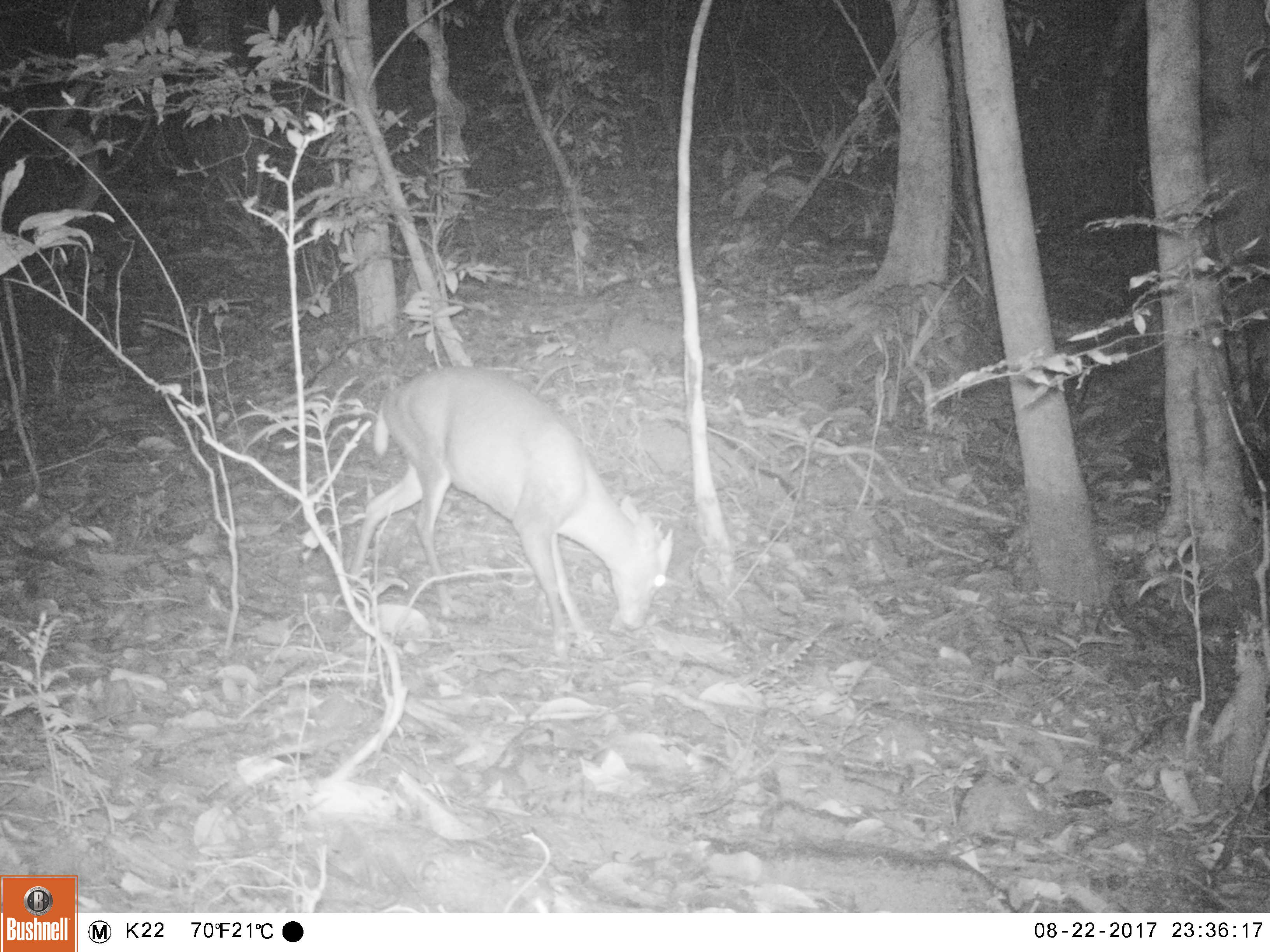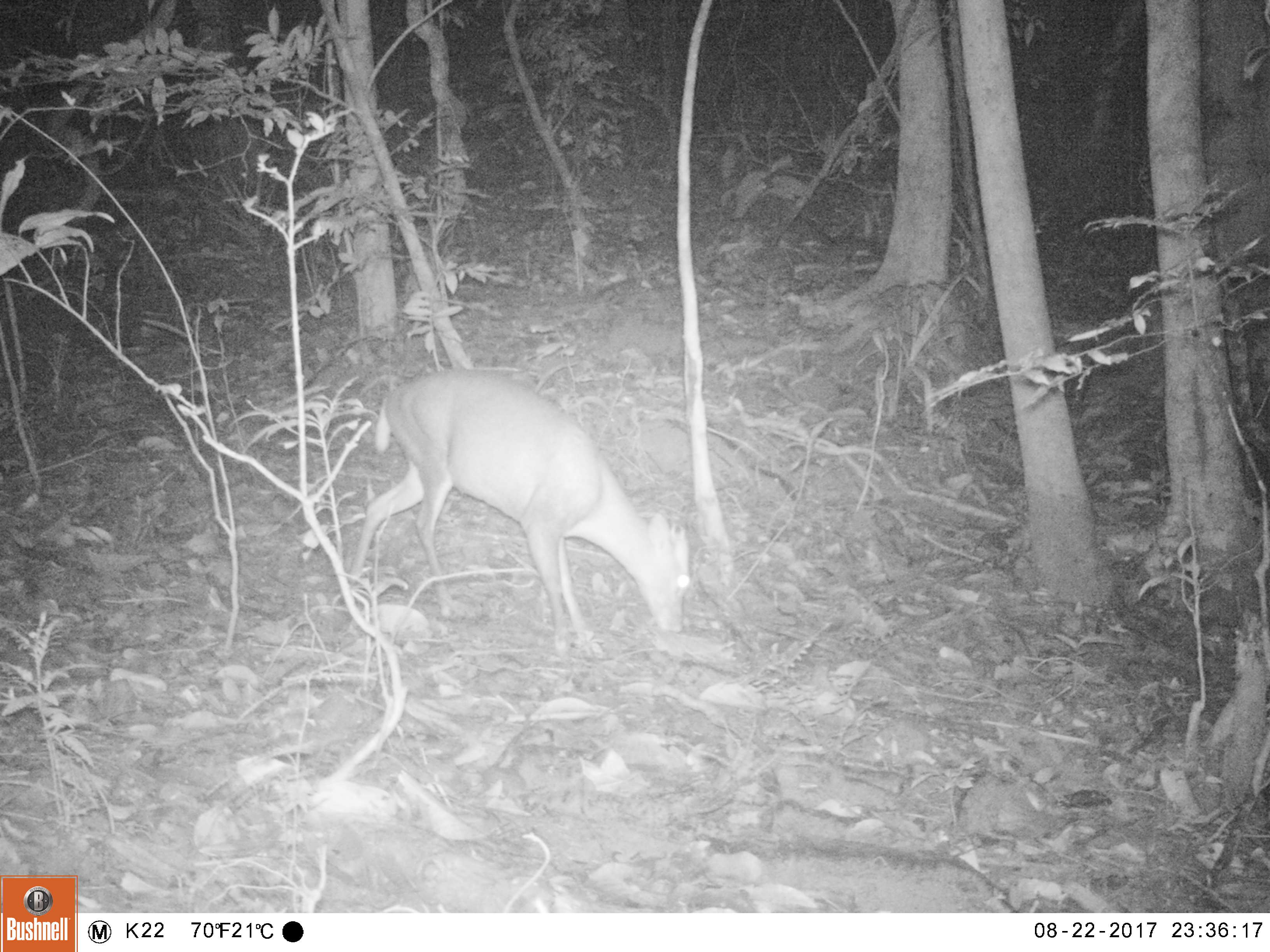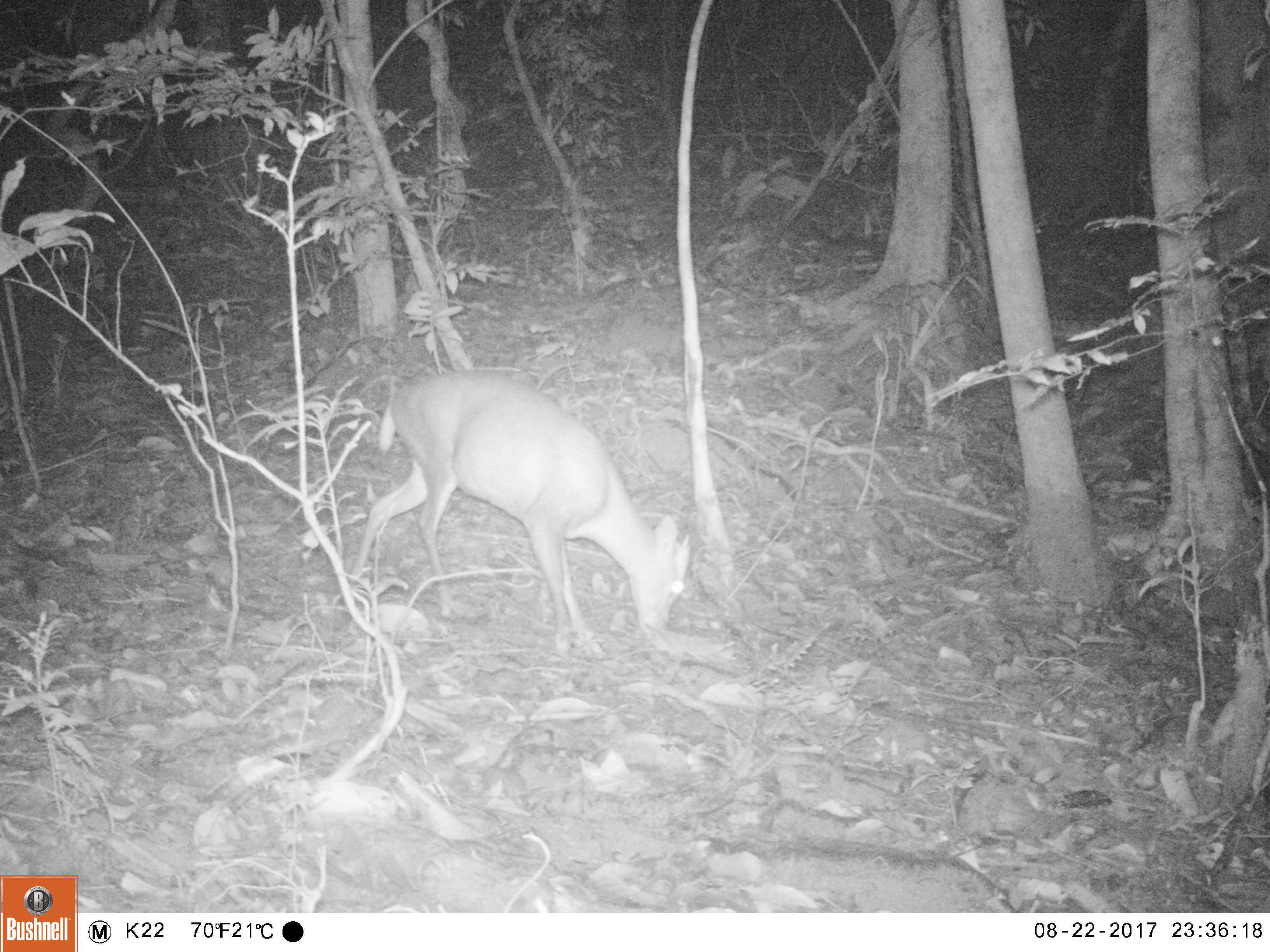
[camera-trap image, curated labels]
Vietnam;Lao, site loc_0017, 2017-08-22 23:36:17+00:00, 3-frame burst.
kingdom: Animalia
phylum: Chordata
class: Mammalia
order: Artiodactyla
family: Cervidae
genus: Muntiacus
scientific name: Muntiacus rooseveltorum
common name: roosevelt's muntjac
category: roosevelts muntjac group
Roosevelts muntjac group (roosevelt's muntjac) (Muntiacus rooseveltorum). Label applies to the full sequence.